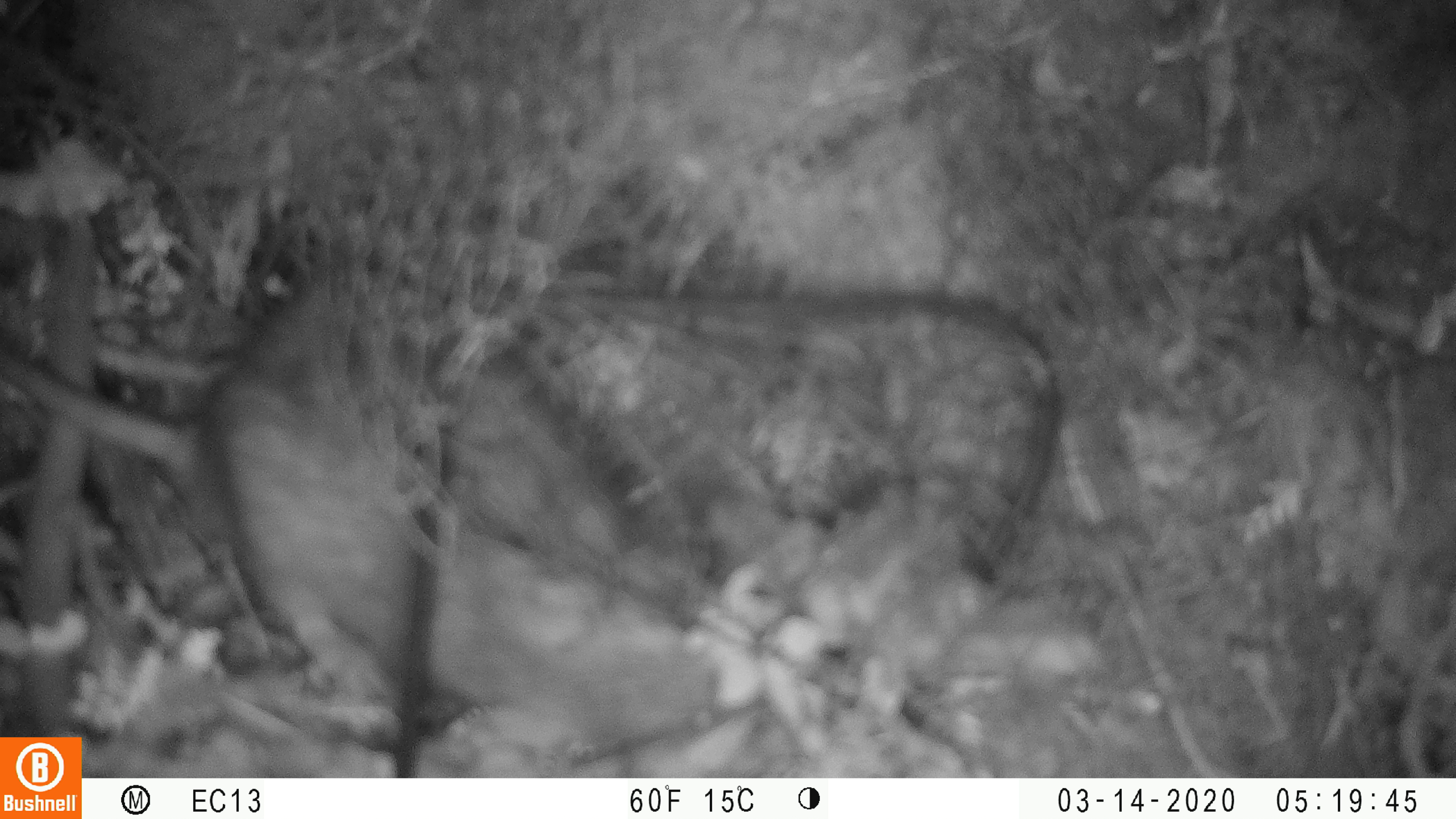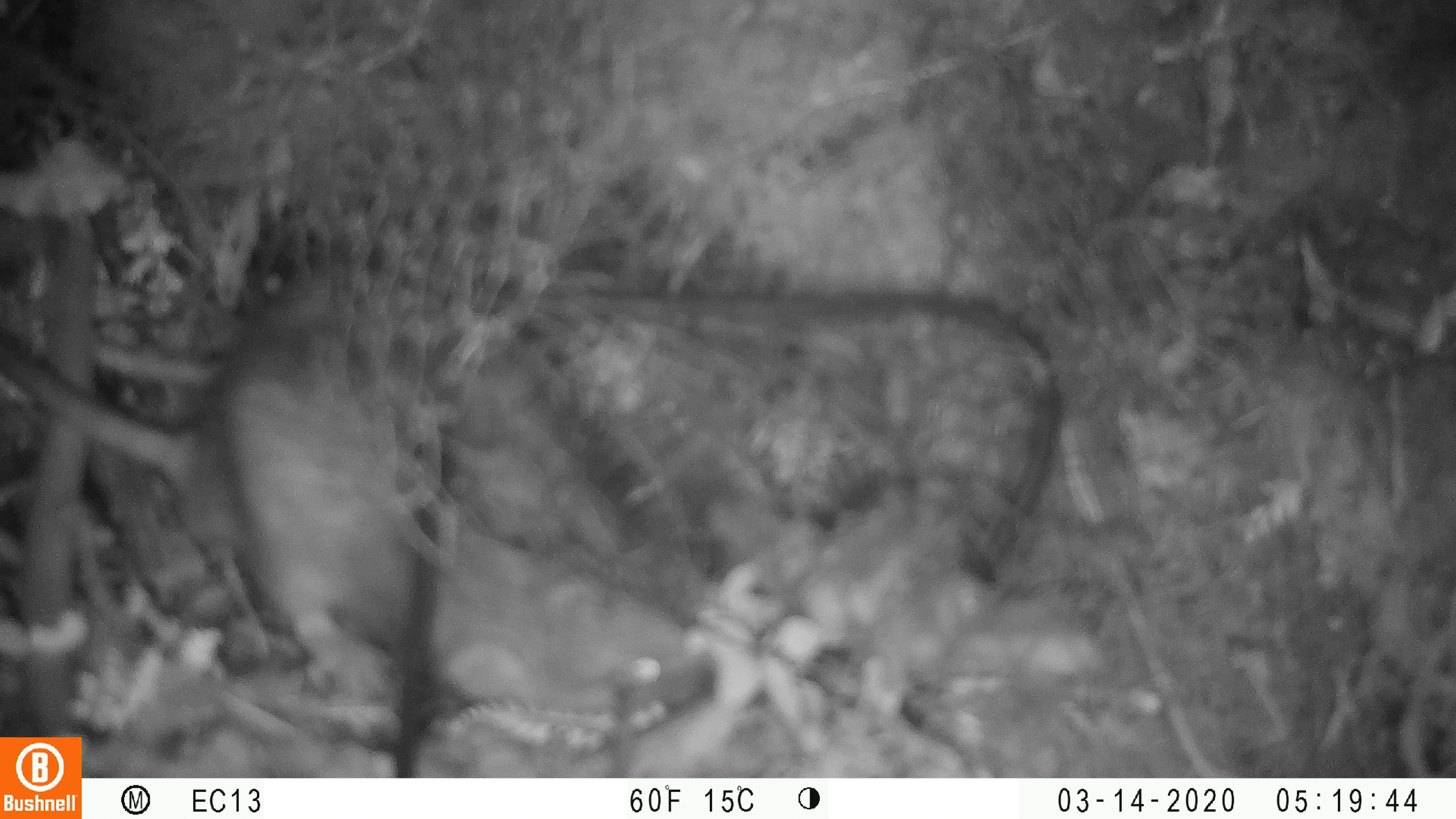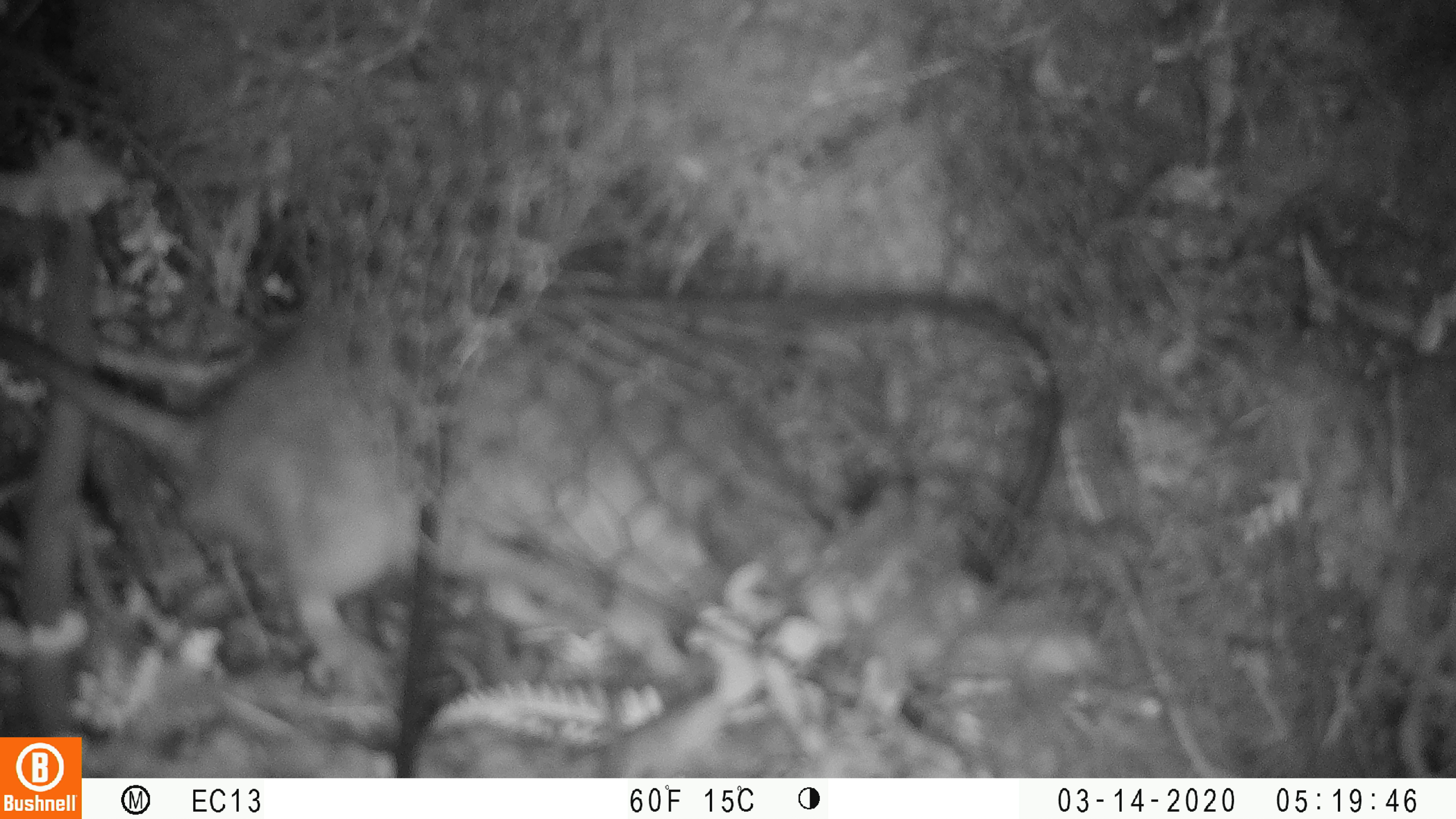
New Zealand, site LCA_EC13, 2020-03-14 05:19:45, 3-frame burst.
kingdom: Animalia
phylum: Chordata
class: Mammalia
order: Rodentia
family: Muridae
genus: Rattus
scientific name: Rattus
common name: rat